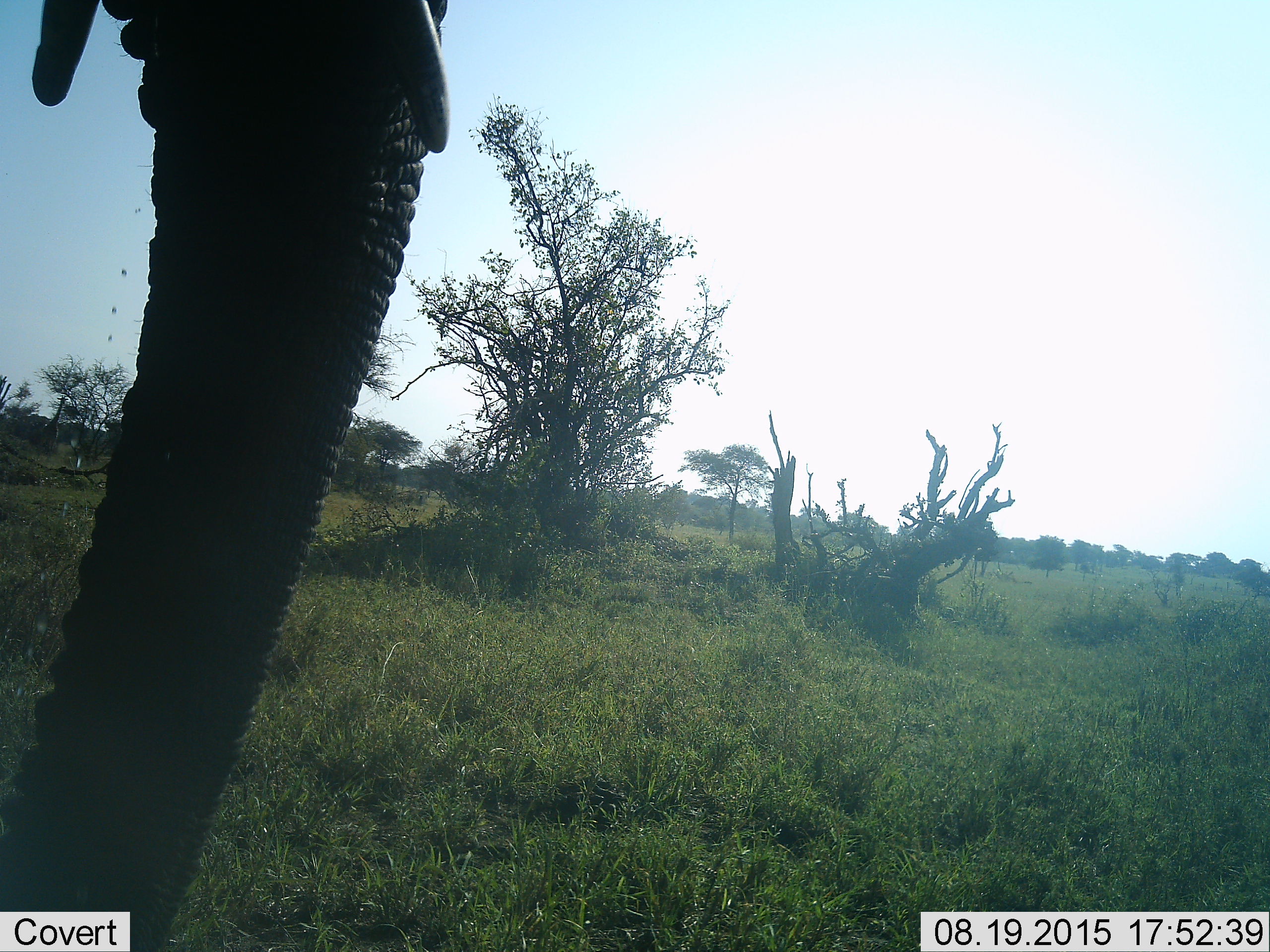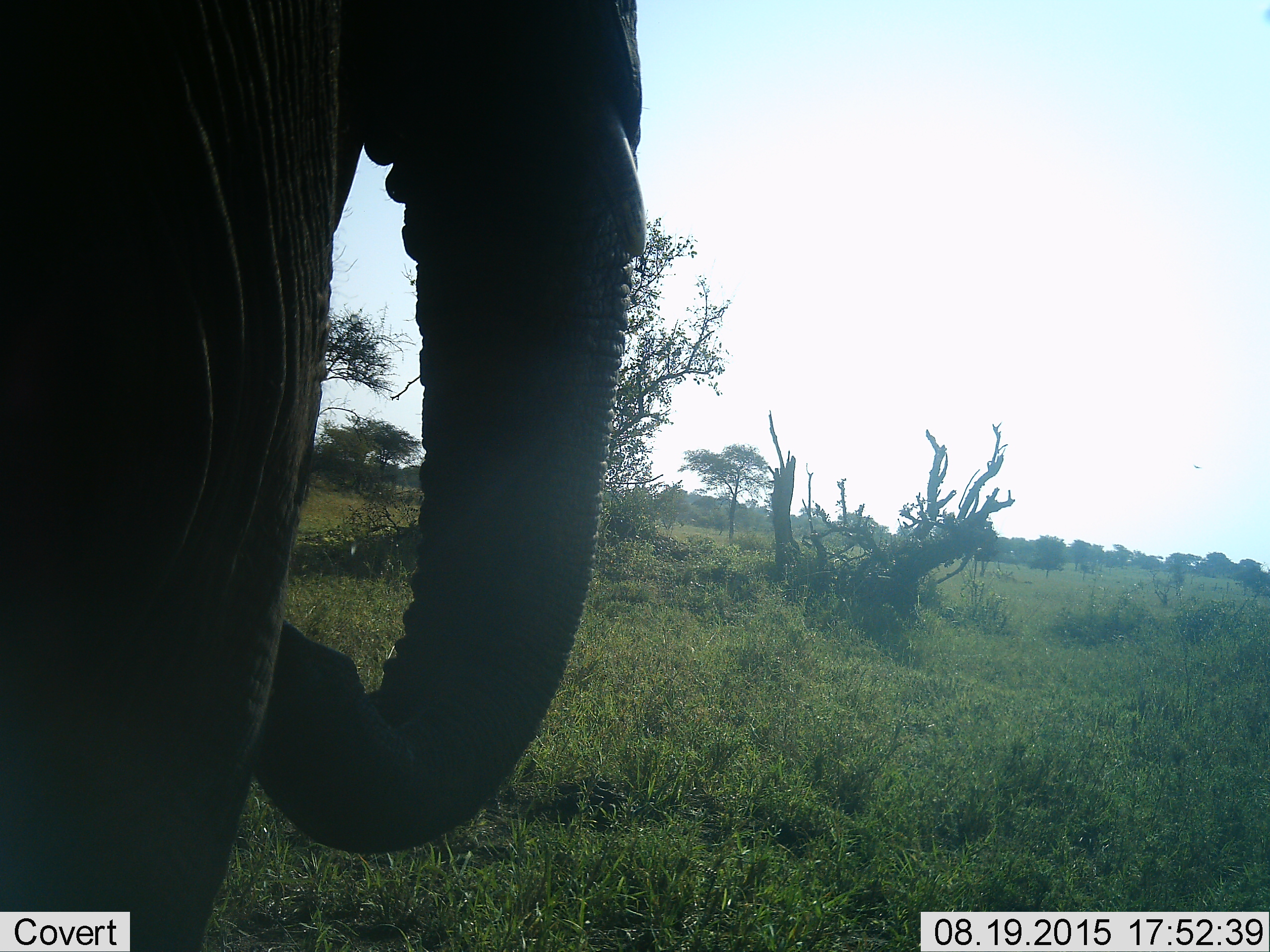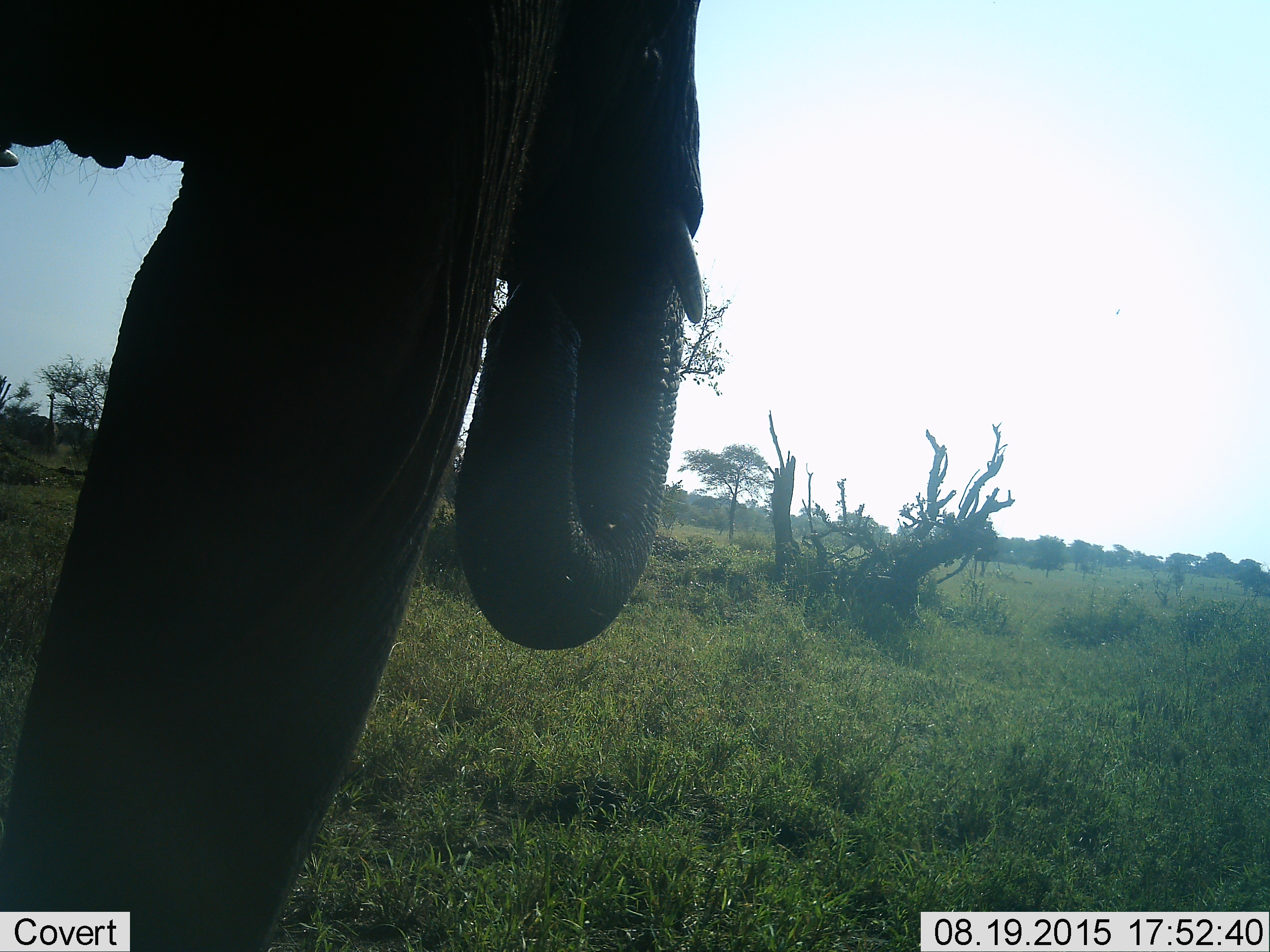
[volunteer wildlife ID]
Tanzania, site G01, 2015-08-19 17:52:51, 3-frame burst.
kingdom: Animalia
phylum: Chordata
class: Mammalia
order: Proboscidea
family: Elephantidae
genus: Loxodonta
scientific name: Loxodonta africana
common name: african bush elephant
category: elephant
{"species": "elephant (african bush elephant) (Loxodonta africana)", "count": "1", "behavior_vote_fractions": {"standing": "33%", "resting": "0%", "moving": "61%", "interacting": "6%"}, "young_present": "0%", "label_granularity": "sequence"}